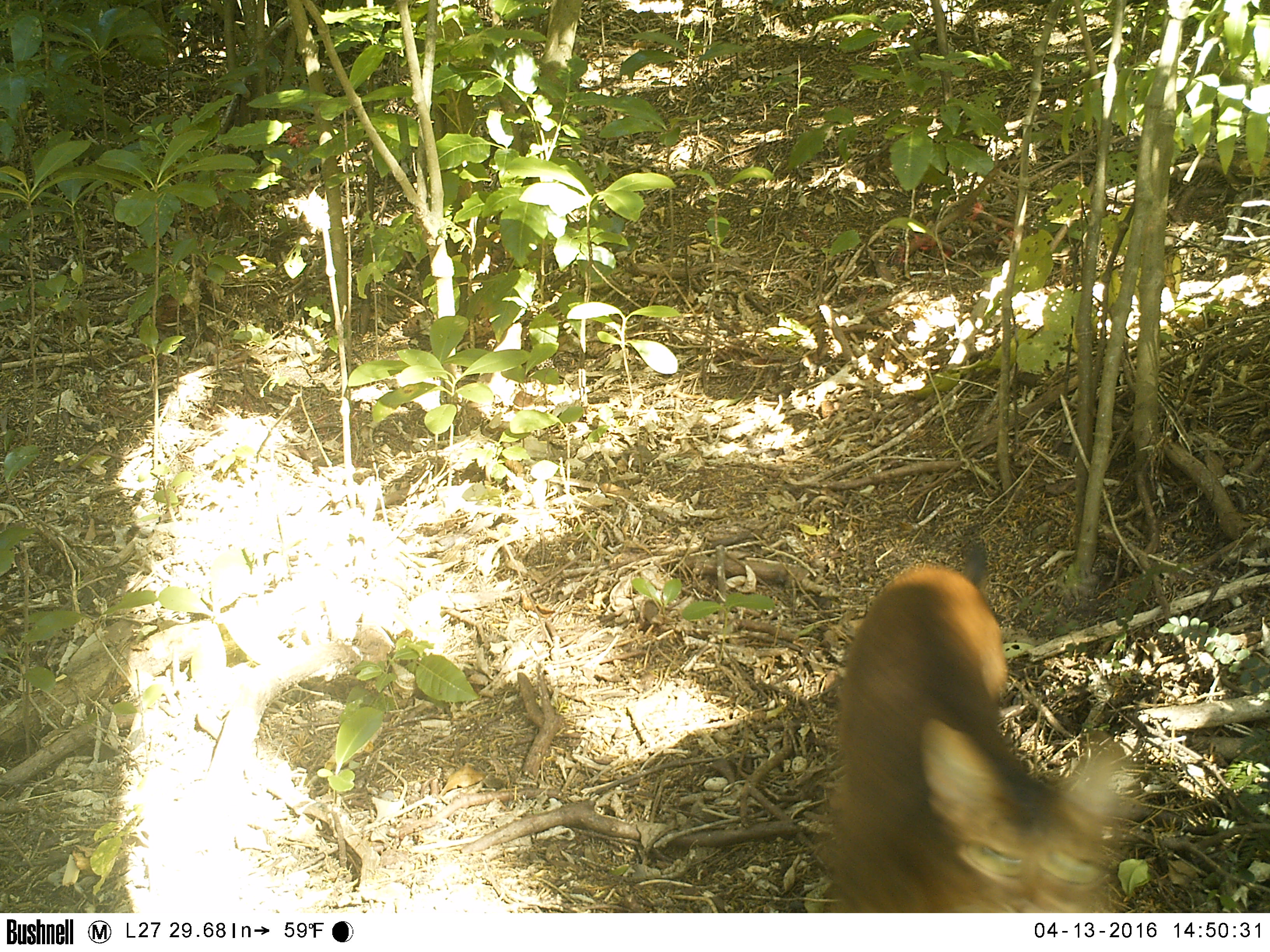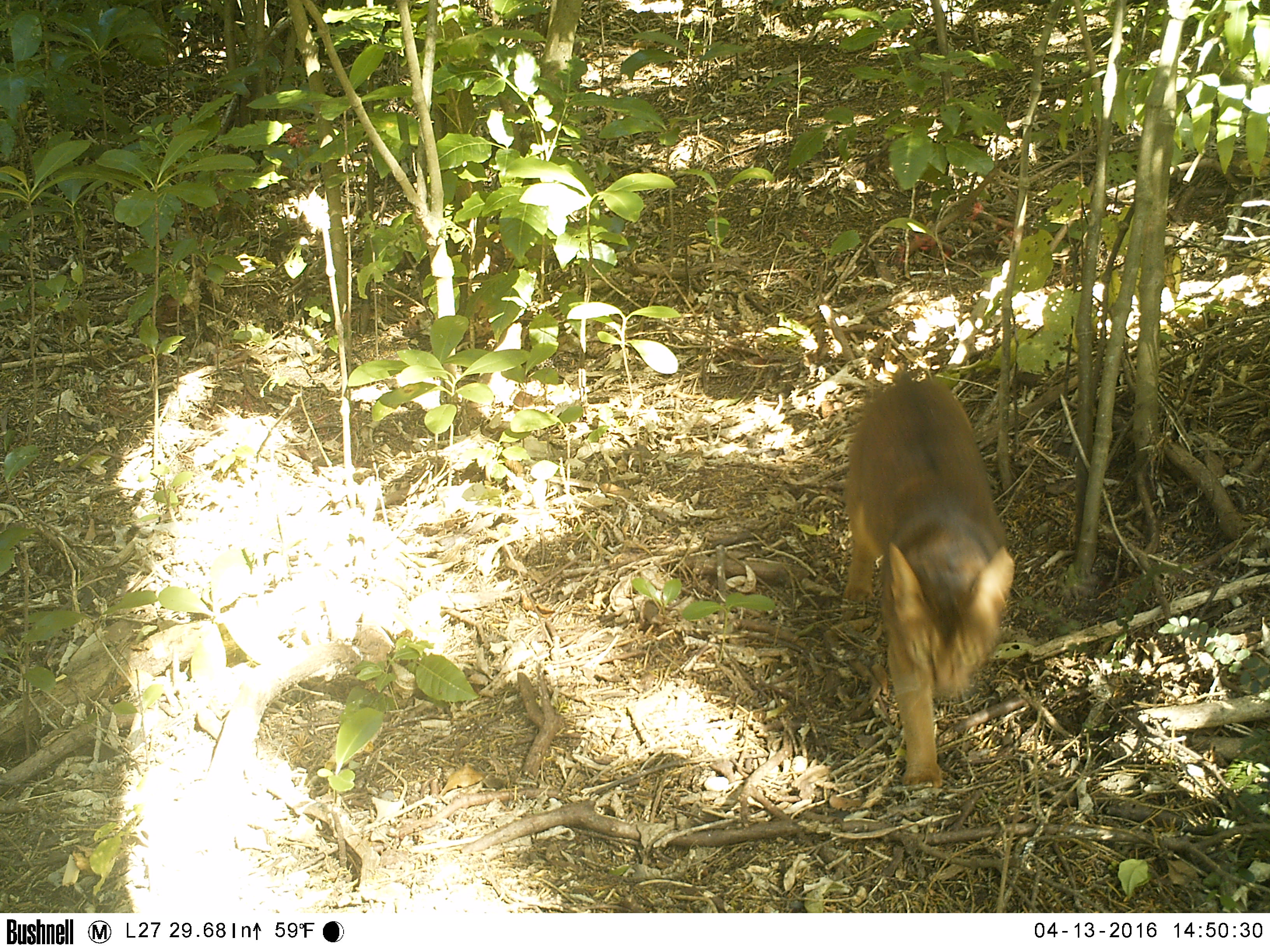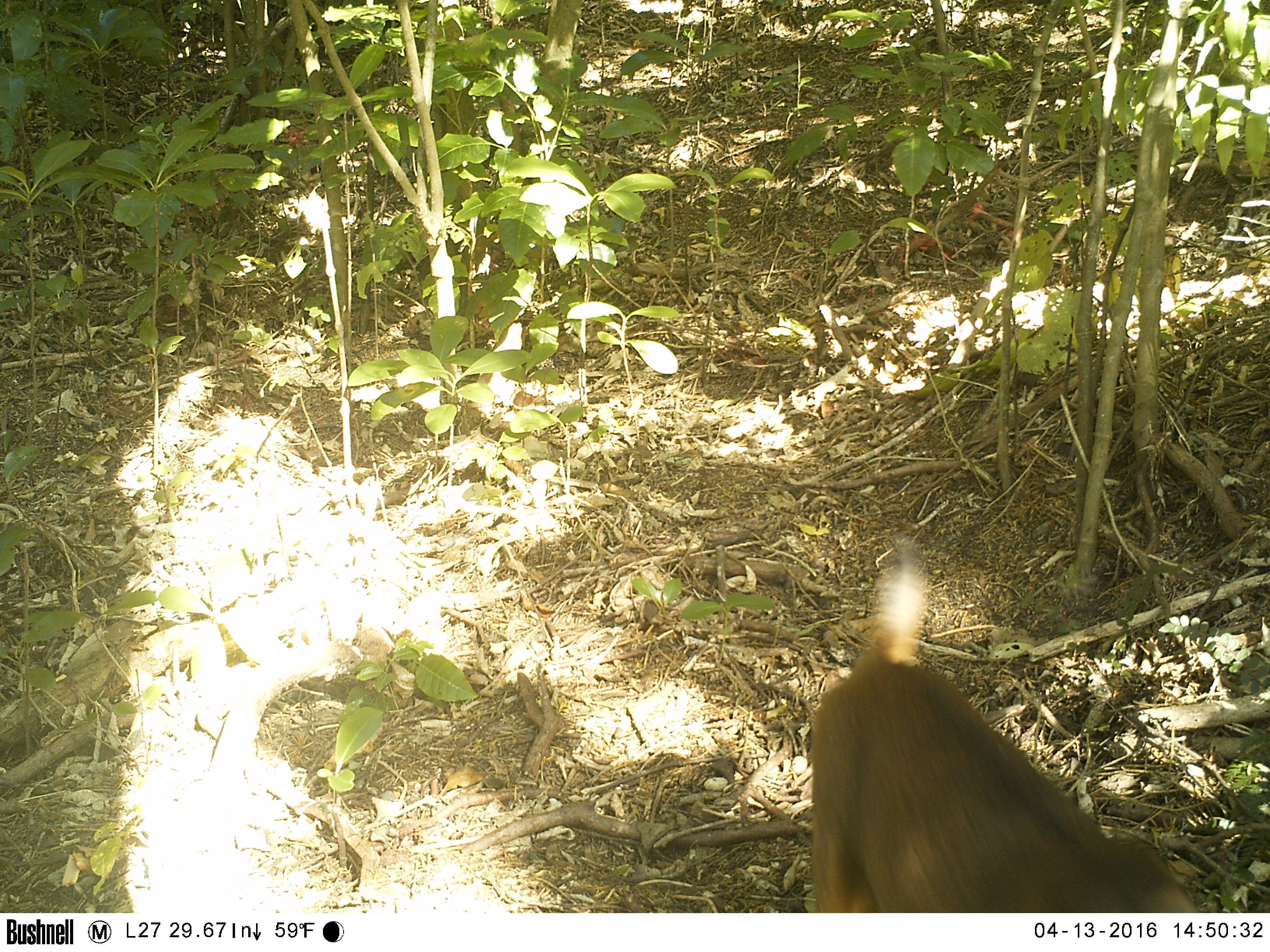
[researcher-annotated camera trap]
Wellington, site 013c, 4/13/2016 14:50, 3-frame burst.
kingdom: Animalia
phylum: Chordata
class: Mammalia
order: Carnivora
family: Felidae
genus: Felis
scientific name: Felis catus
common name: cat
Cat (Felis catus).